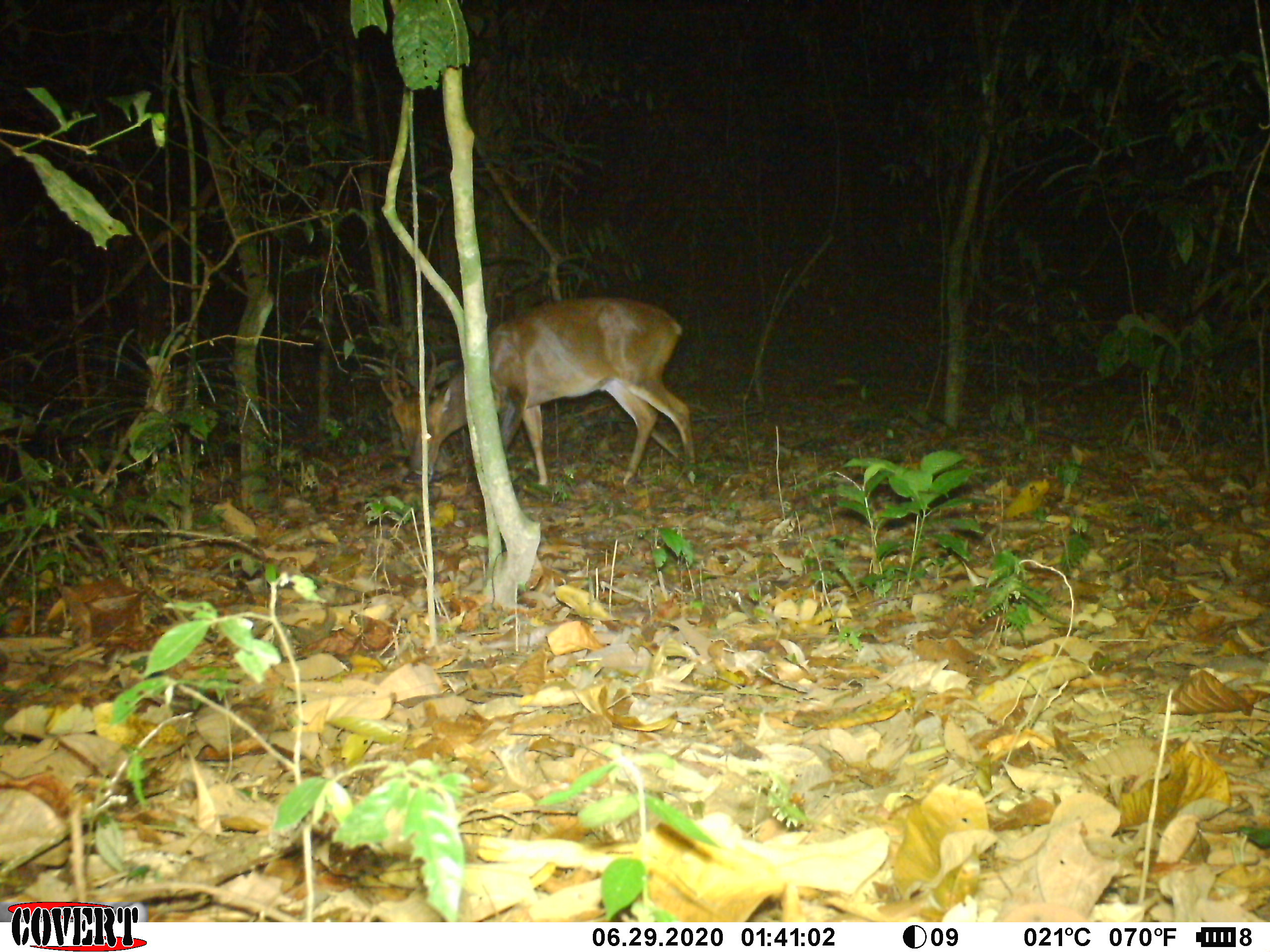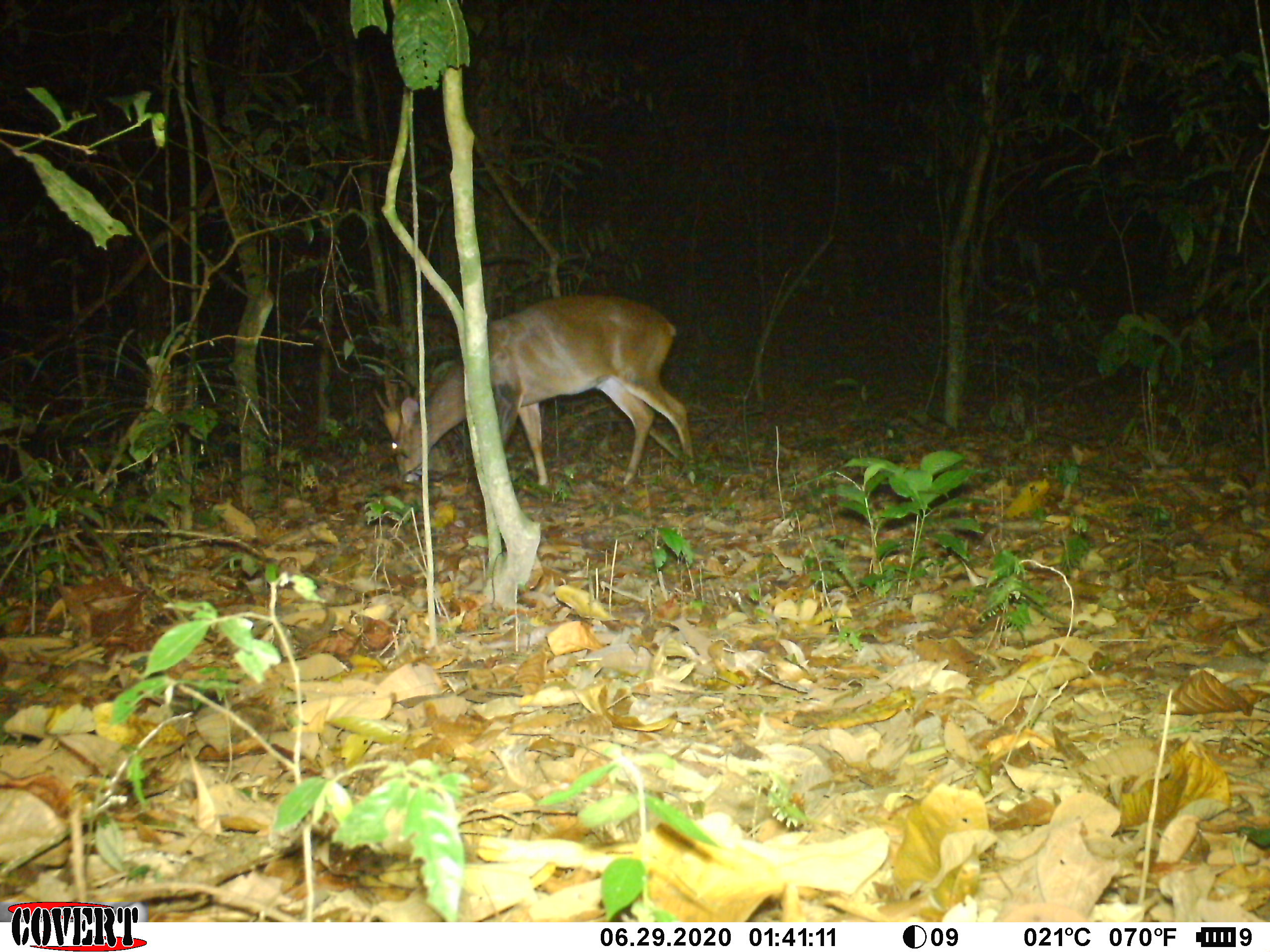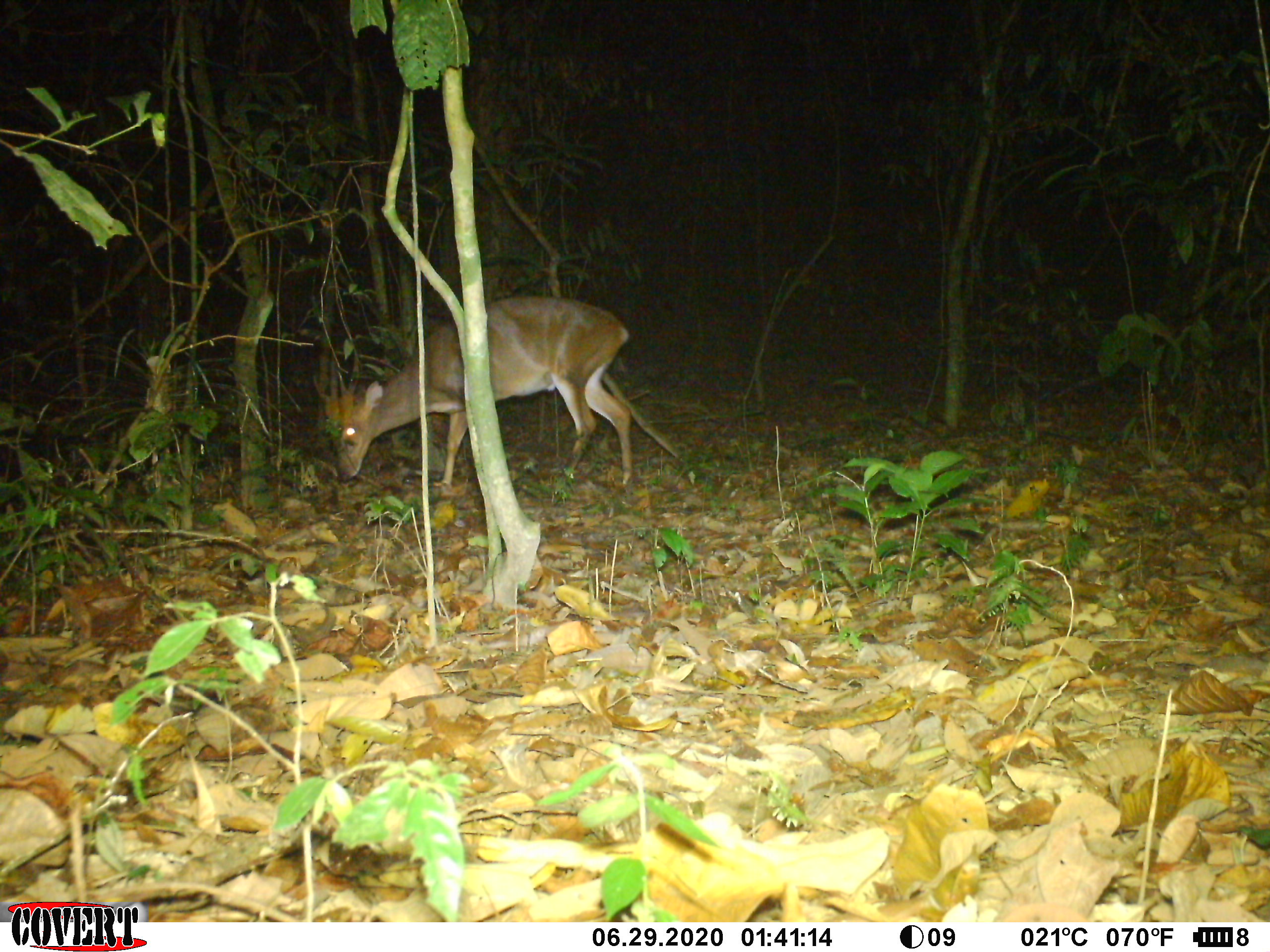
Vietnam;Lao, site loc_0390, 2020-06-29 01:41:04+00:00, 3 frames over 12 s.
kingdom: Animalia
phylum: Chordata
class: Mammalia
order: Artiodactyla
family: Cervidae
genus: Muntiacus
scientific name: Muntiacus vuquangensis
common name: large-antlered muntjac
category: large antlered muntjac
Large antlered muntjac (large-antlered muntjac) (Muntiacus vuquangensis). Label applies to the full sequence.